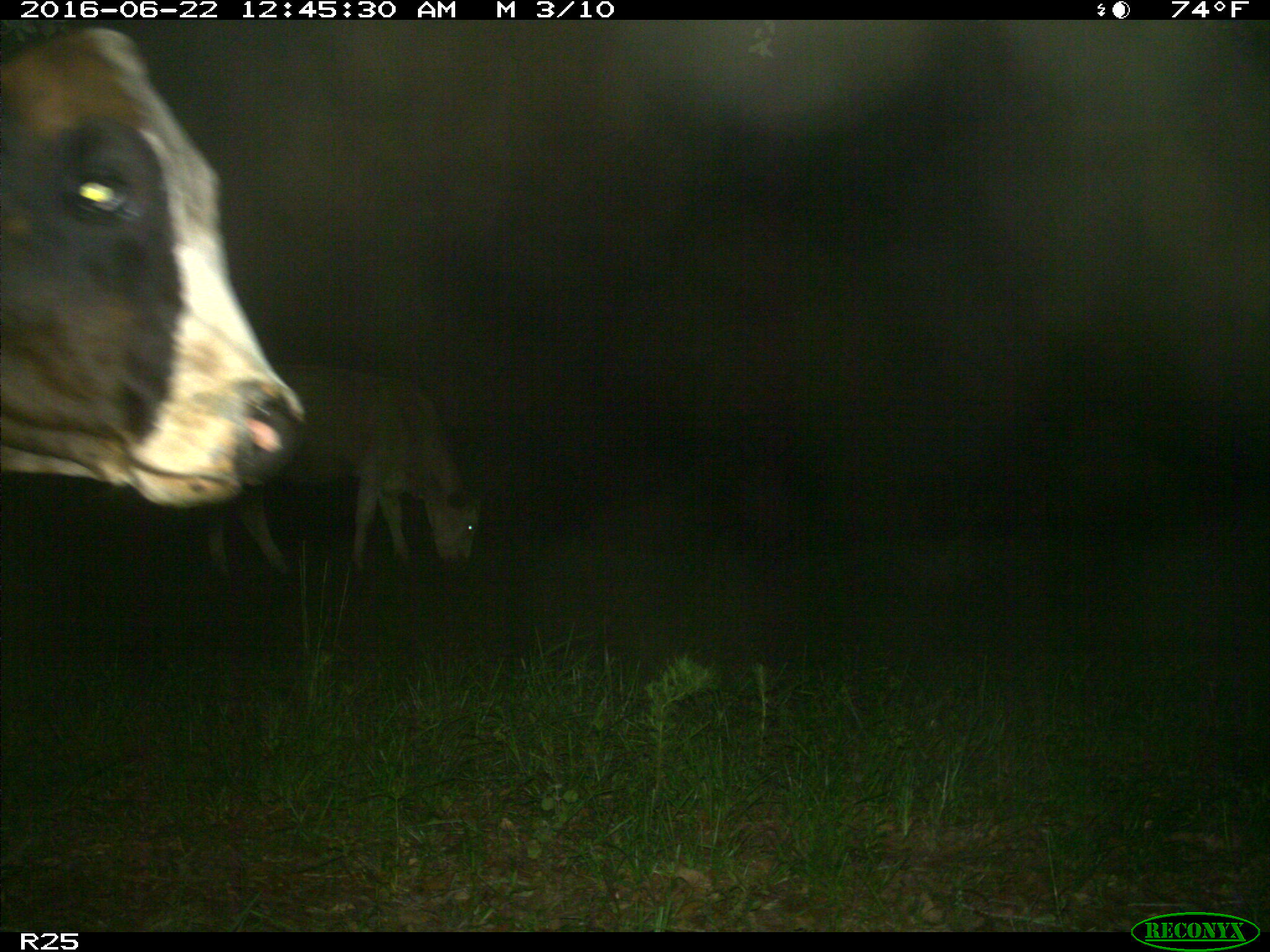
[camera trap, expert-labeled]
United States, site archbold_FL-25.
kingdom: Animalia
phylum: Chordata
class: Mammalia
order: Artiodactyla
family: Bovidae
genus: Bos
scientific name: Bos taurus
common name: domestic cow